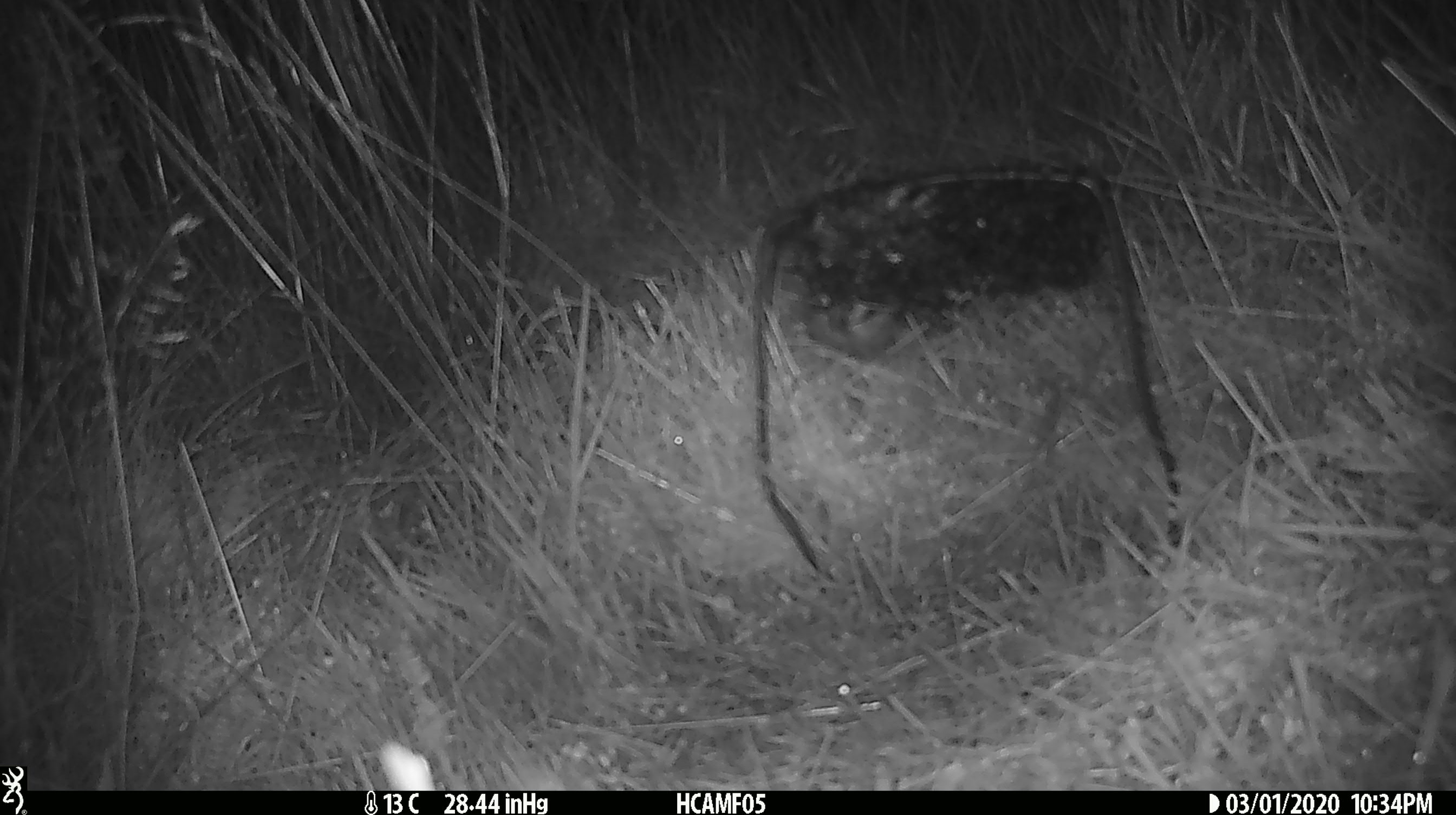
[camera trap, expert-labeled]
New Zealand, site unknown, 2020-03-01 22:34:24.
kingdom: Animalia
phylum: Chordata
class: Mammalia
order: Rodentia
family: Muridae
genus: Mus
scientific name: Mus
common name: mouse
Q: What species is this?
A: Mouse (Mus).